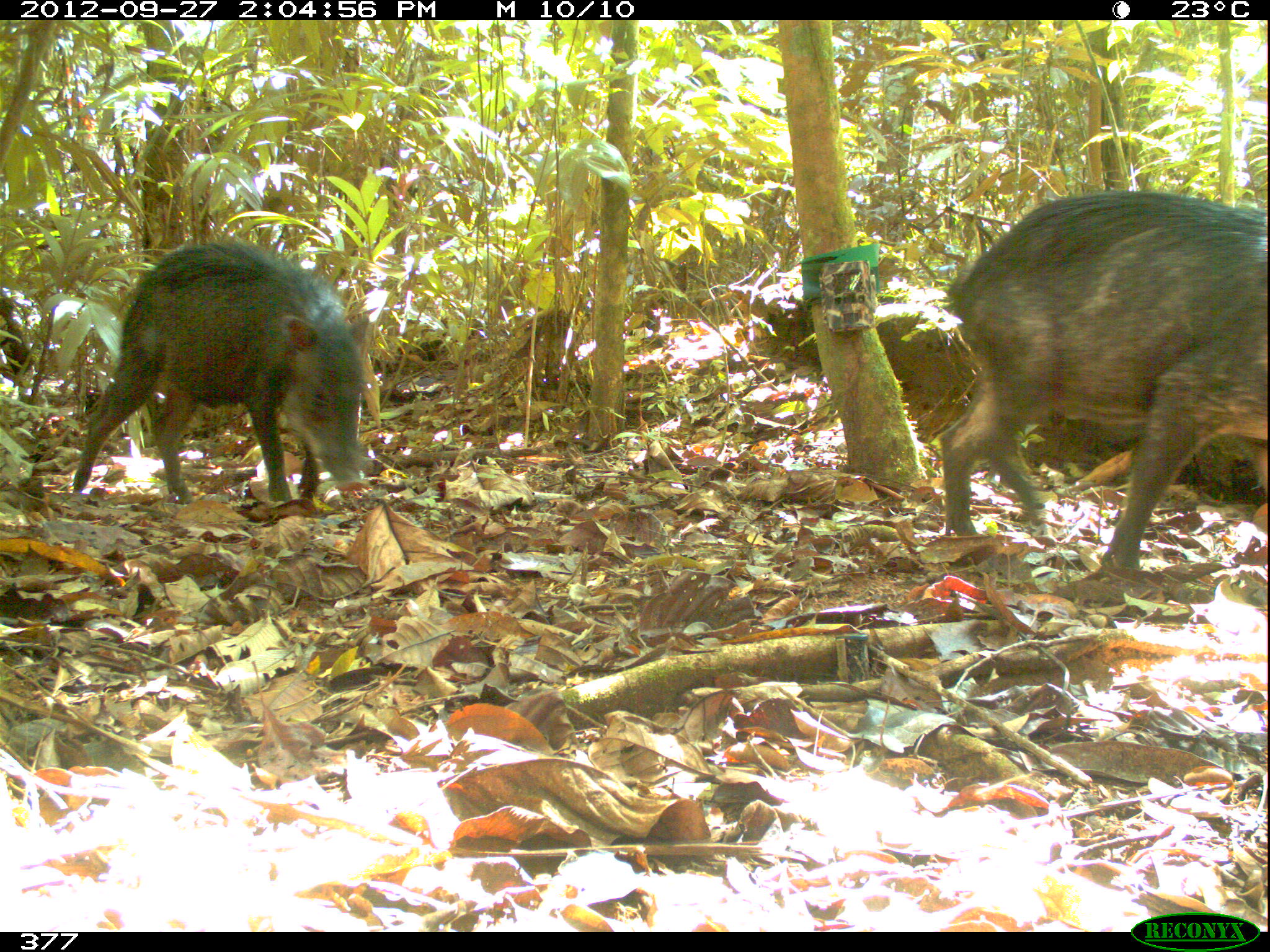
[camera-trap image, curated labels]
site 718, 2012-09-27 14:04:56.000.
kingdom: Animalia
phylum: Chordata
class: Mammalia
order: Artiodactyla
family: Tayassuidae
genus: Tayassu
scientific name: Tayassu pecari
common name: white-lipped peccary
Tayassu pecari (white-lipped peccary).